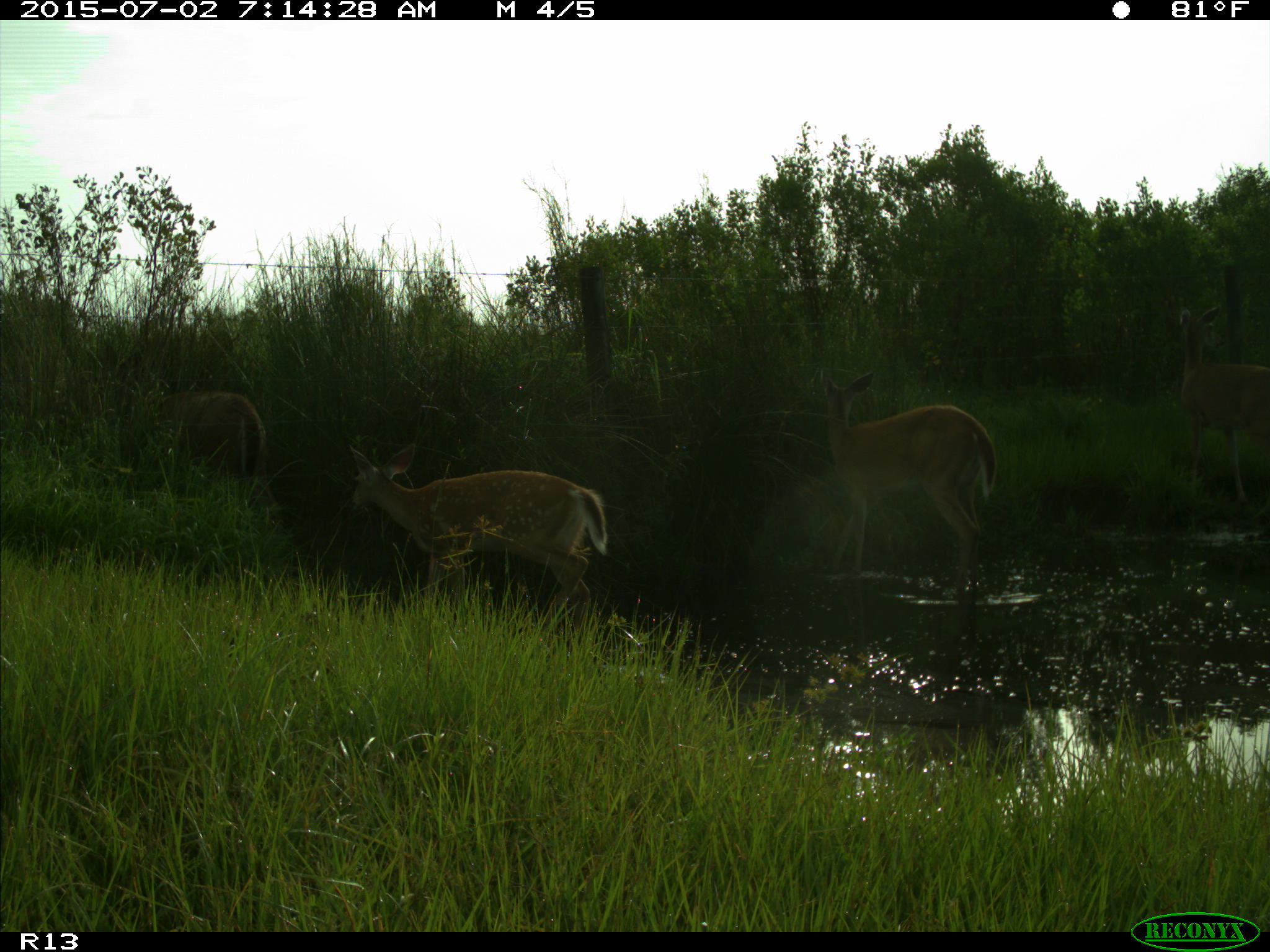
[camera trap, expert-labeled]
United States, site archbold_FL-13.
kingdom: Animalia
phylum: Chordata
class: Mammalia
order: Artiodactyla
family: Cervidae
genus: Odocoileus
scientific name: Odocoileus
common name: deer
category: unidentified deer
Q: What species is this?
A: Unidentified deer (deer) (Odocoileus).